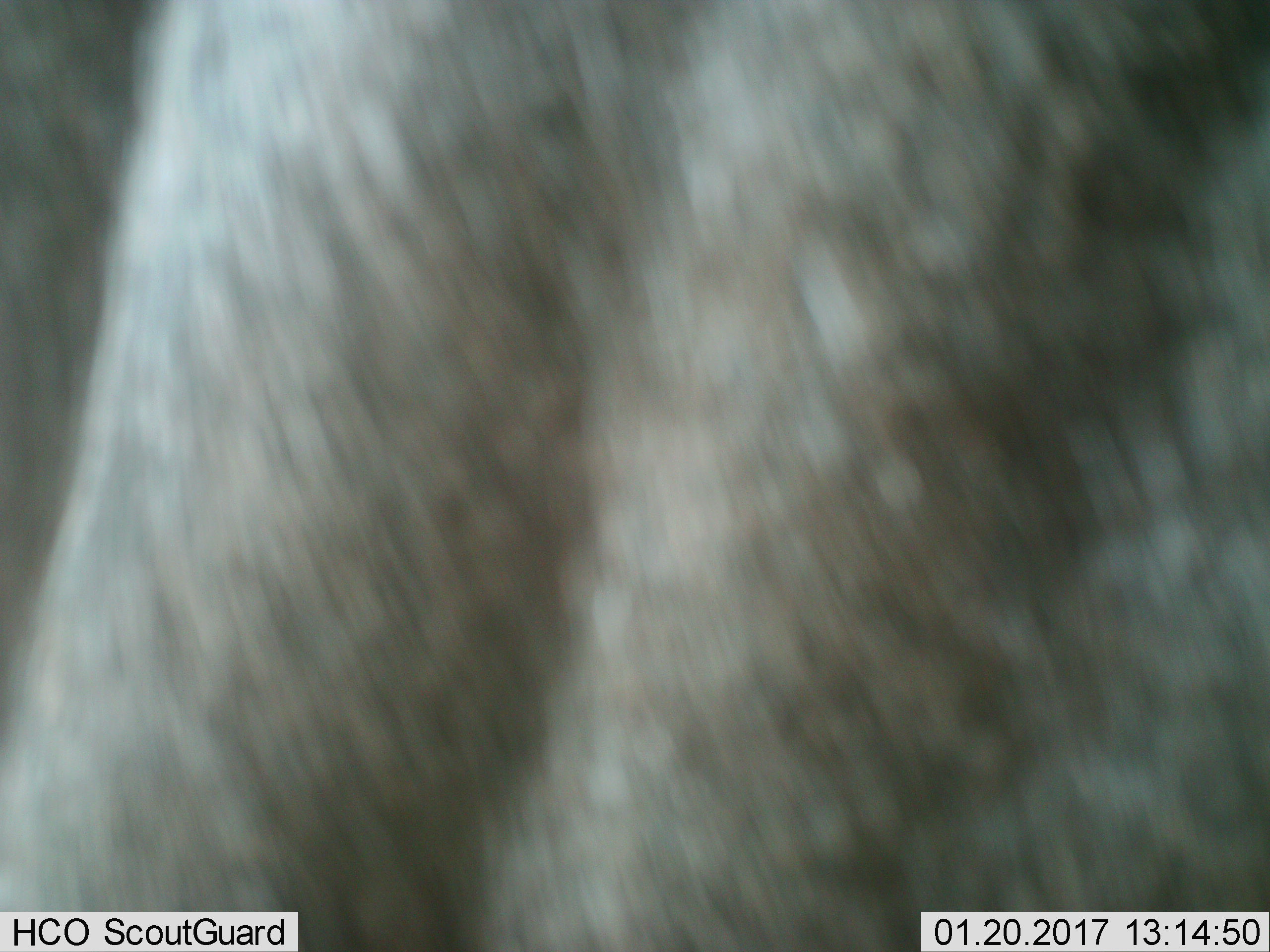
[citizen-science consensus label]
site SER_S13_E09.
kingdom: Animalia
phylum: Chordata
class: Mammalia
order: Artiodactyla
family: Bovidae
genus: Connochaetes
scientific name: Connochaetes taurinus taurinus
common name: blue wildebeest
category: wildebeestblue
Wildebeestblue (blue wildebeest) (Connochaetes taurinus taurinus), count 1. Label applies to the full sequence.